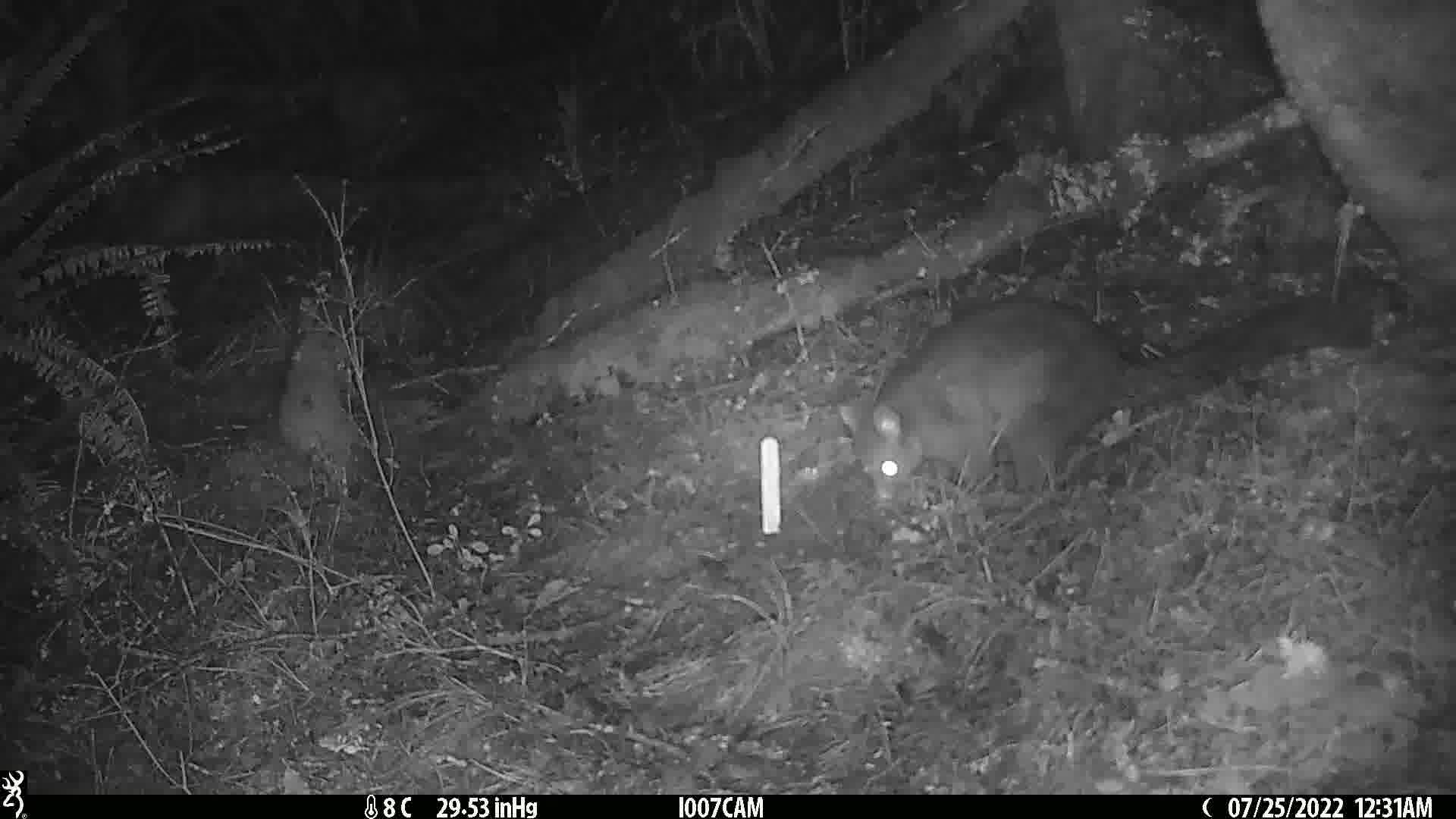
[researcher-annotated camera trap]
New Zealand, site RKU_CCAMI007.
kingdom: Animalia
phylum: Chordata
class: Mammalia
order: Diprotodontia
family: Phalangeridae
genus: Trichosurus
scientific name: Trichosurus vulpecula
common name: common brushtail possum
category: possum